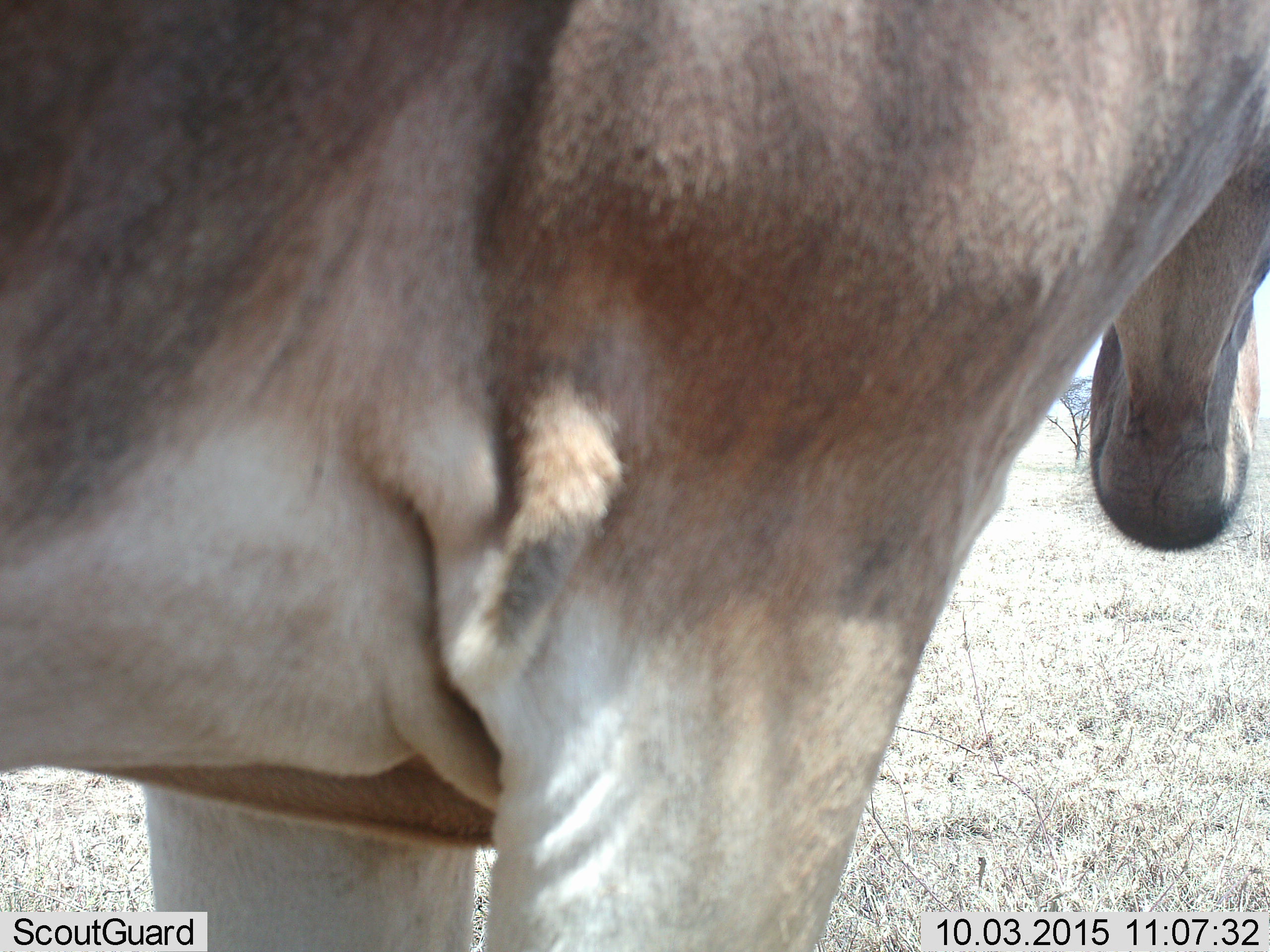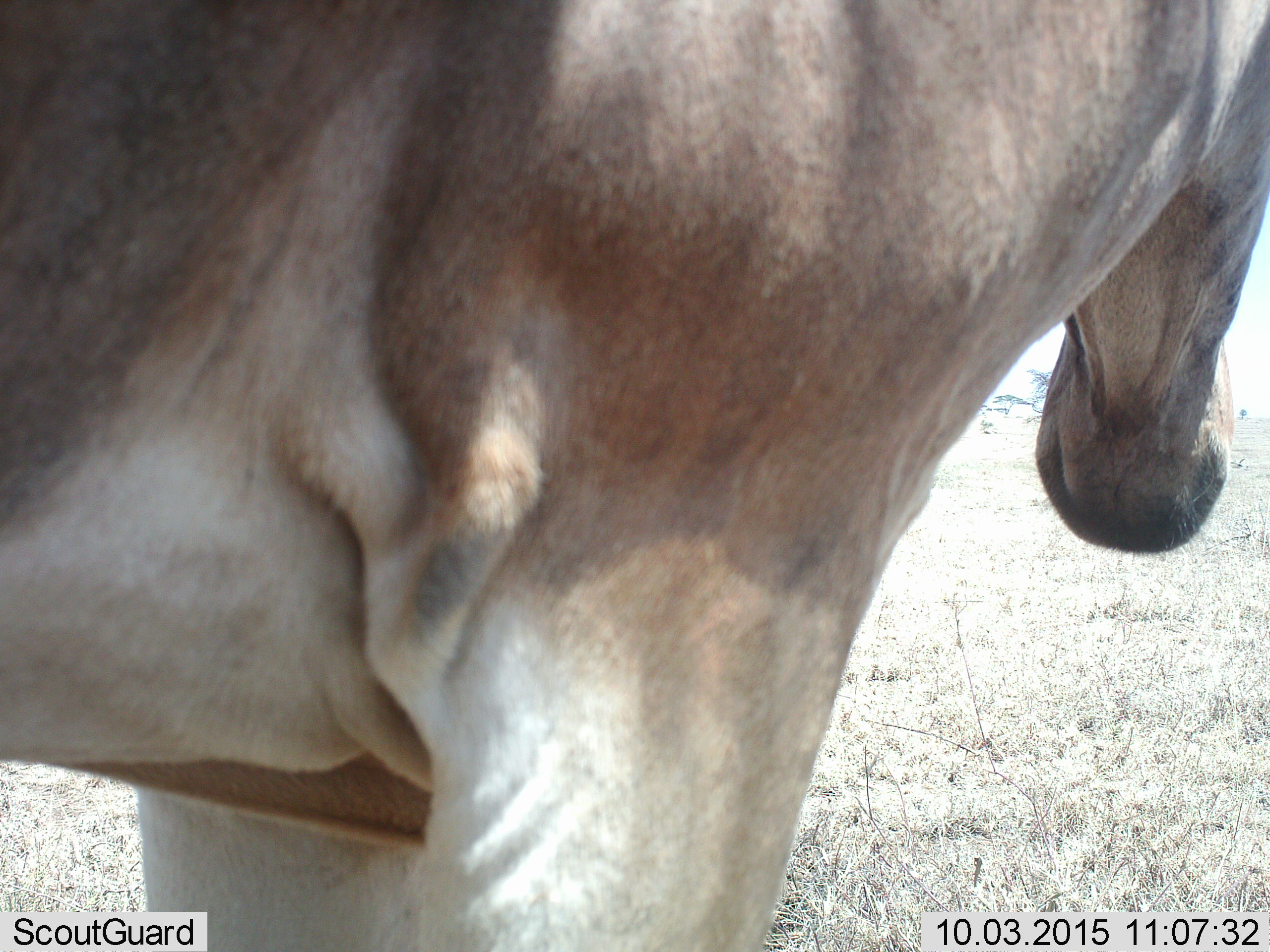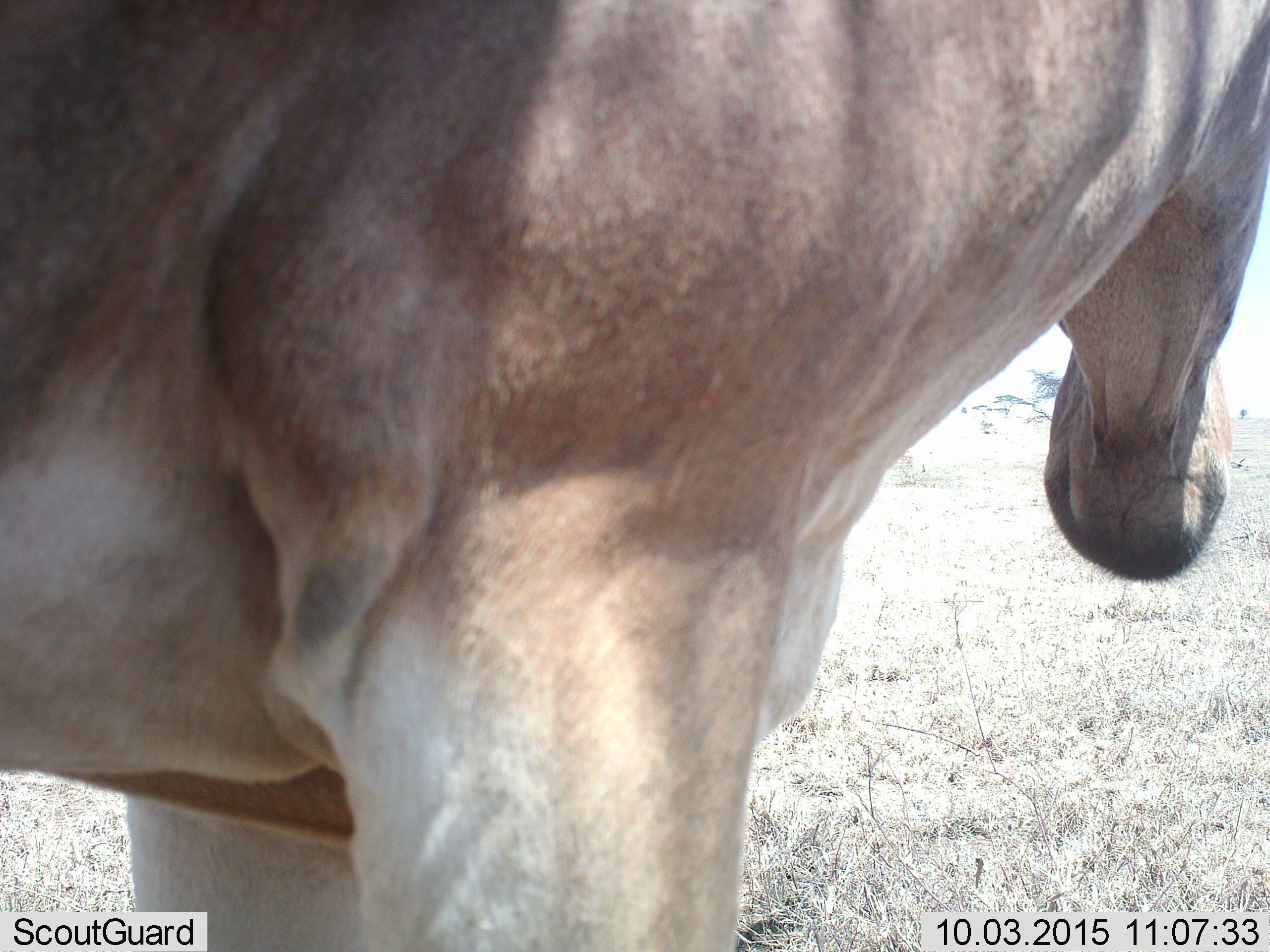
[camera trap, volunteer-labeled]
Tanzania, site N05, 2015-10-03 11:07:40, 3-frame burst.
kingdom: Animalia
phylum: Chordata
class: Mammalia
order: Artiodactyla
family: Bovidae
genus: Alcelaphus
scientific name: Alcelaphus buselaphus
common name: hartebeest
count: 1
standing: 100%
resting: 0%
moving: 0%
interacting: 0%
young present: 0%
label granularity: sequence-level